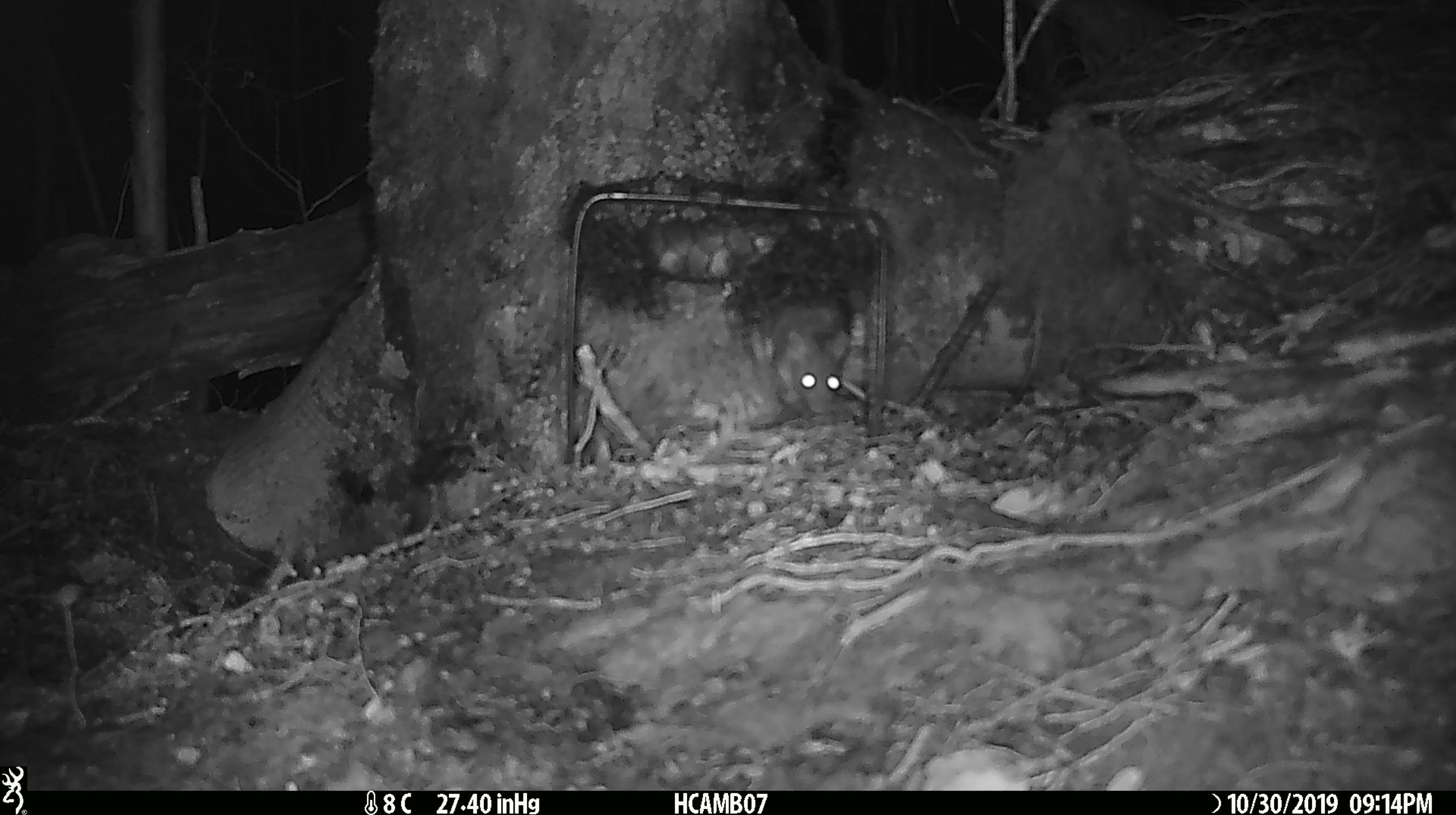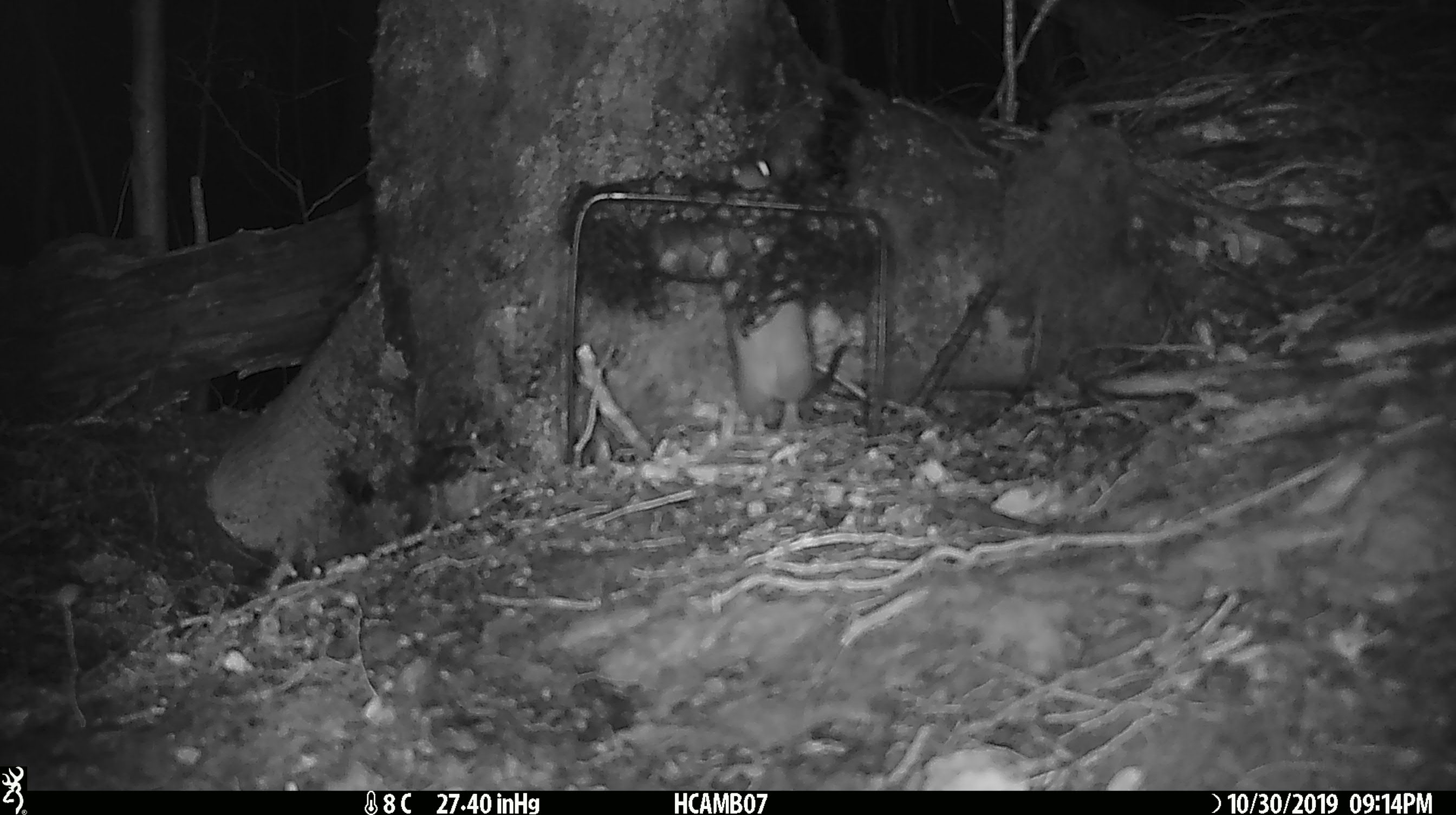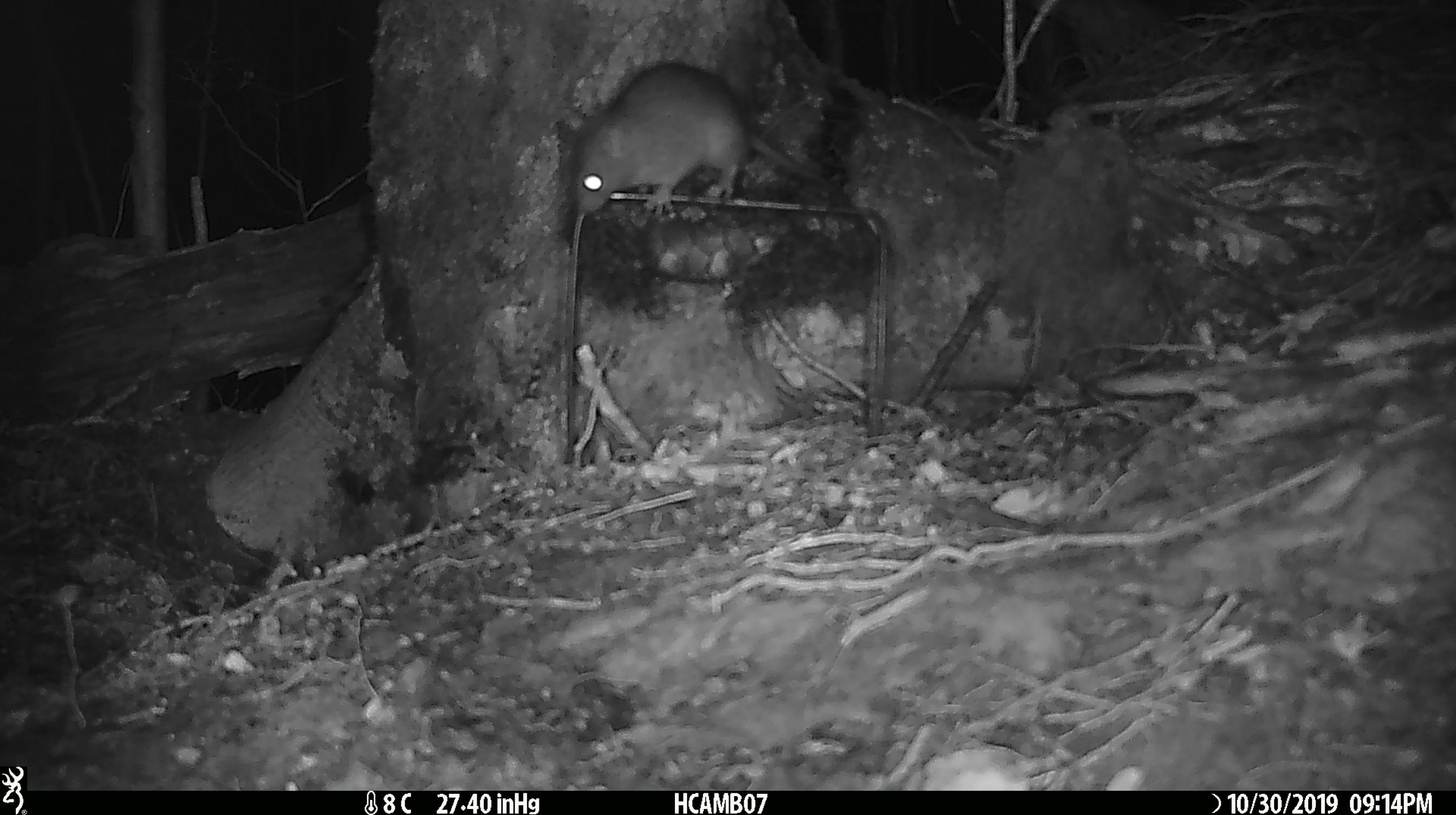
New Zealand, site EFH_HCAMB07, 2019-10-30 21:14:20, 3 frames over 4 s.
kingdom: Animalia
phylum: Chordata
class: Mammalia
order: Rodentia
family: Muridae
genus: Mus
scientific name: Mus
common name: mouse